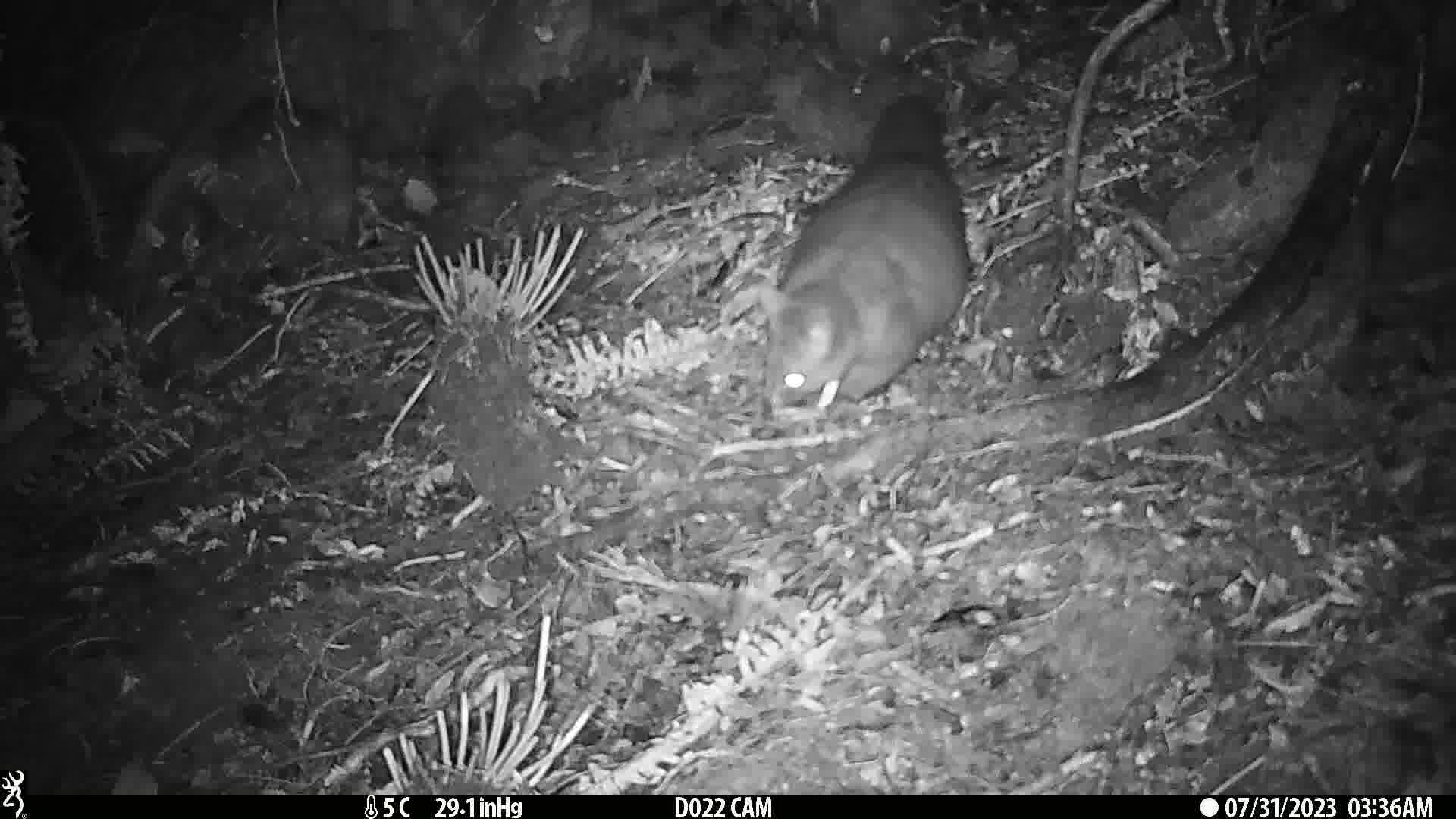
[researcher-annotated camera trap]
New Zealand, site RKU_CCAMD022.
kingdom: Animalia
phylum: Chordata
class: Mammalia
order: Diprotodontia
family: Phalangeridae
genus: Trichosurus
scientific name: Trichosurus vulpecula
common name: common brushtail possum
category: possum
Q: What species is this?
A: Possum (common brushtail possum) (Trichosurus vulpecula).